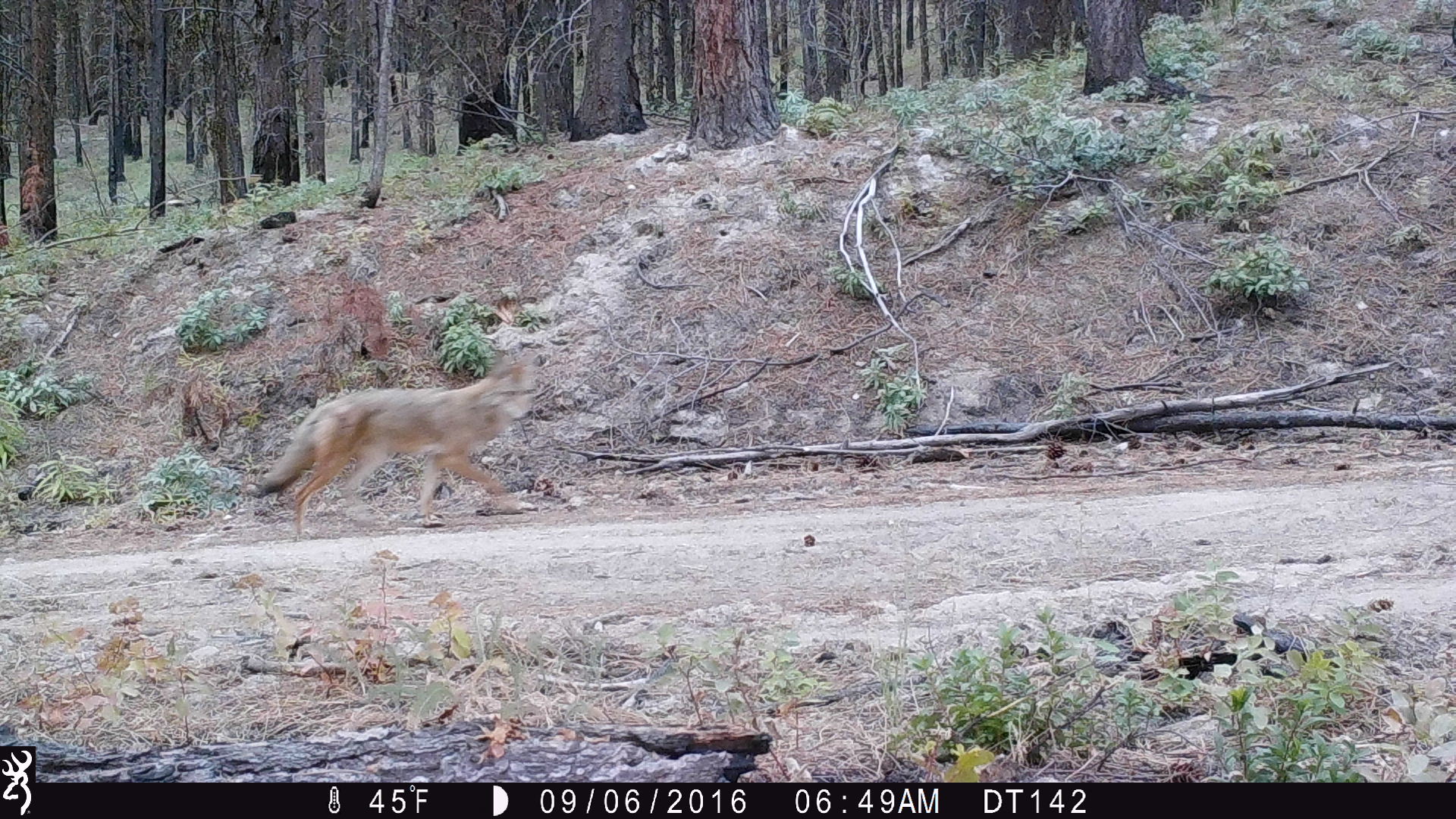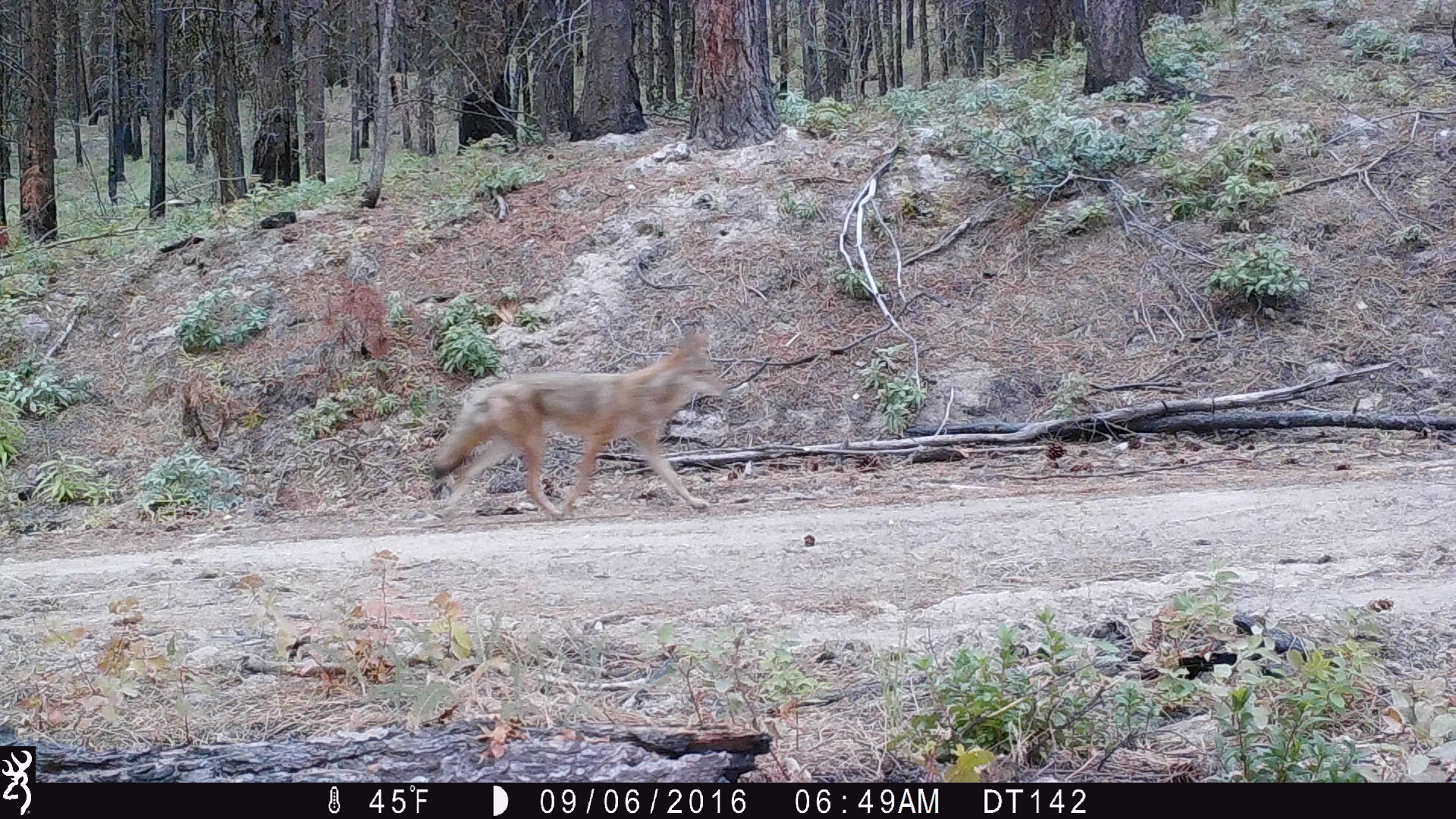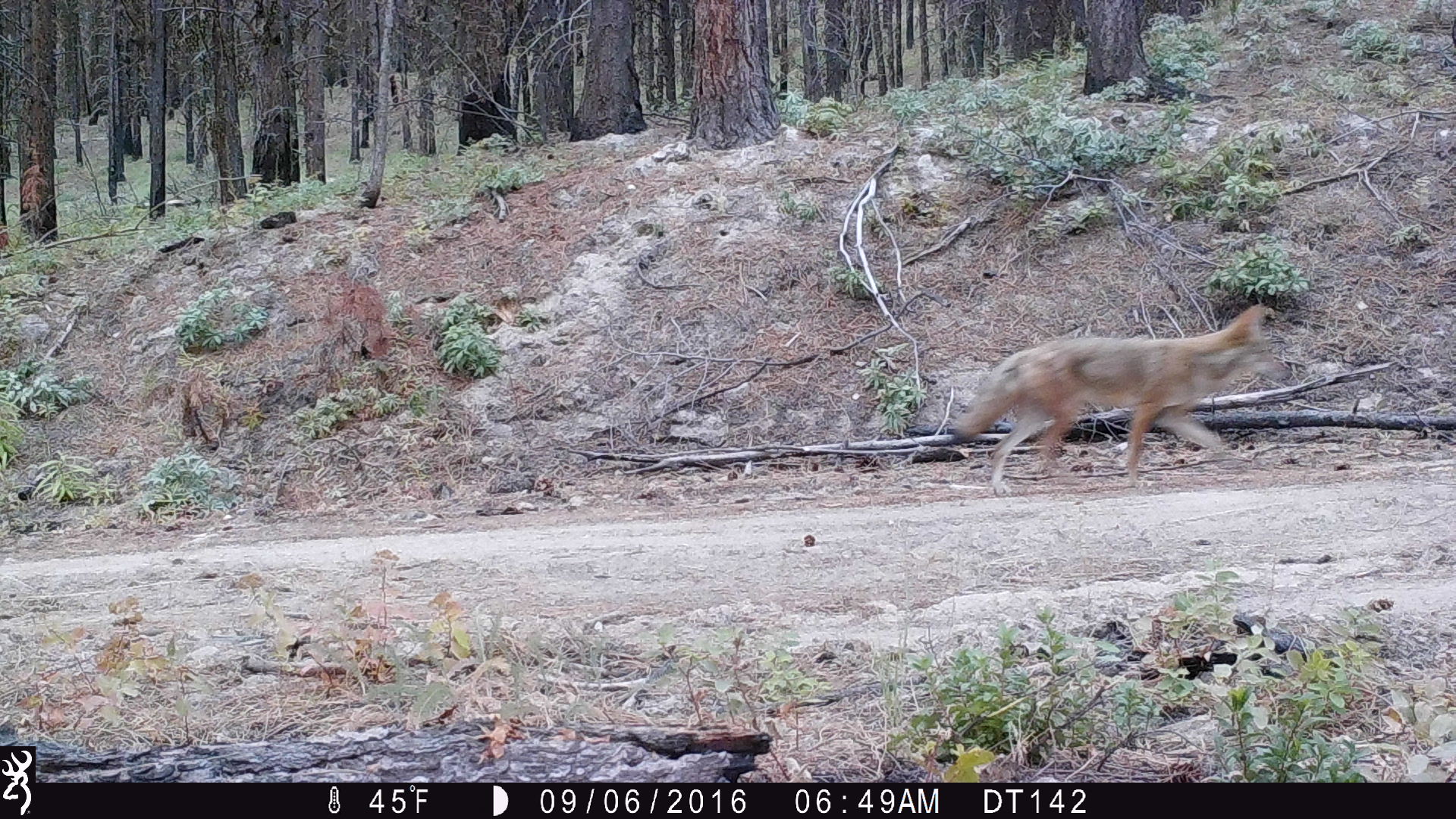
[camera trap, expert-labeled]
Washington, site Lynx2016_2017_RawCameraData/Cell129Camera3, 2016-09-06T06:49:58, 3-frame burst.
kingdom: Animalia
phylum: Chordata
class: Mammalia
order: Carnivora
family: Canidae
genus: Canis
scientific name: Canis latrans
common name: coyote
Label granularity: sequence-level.